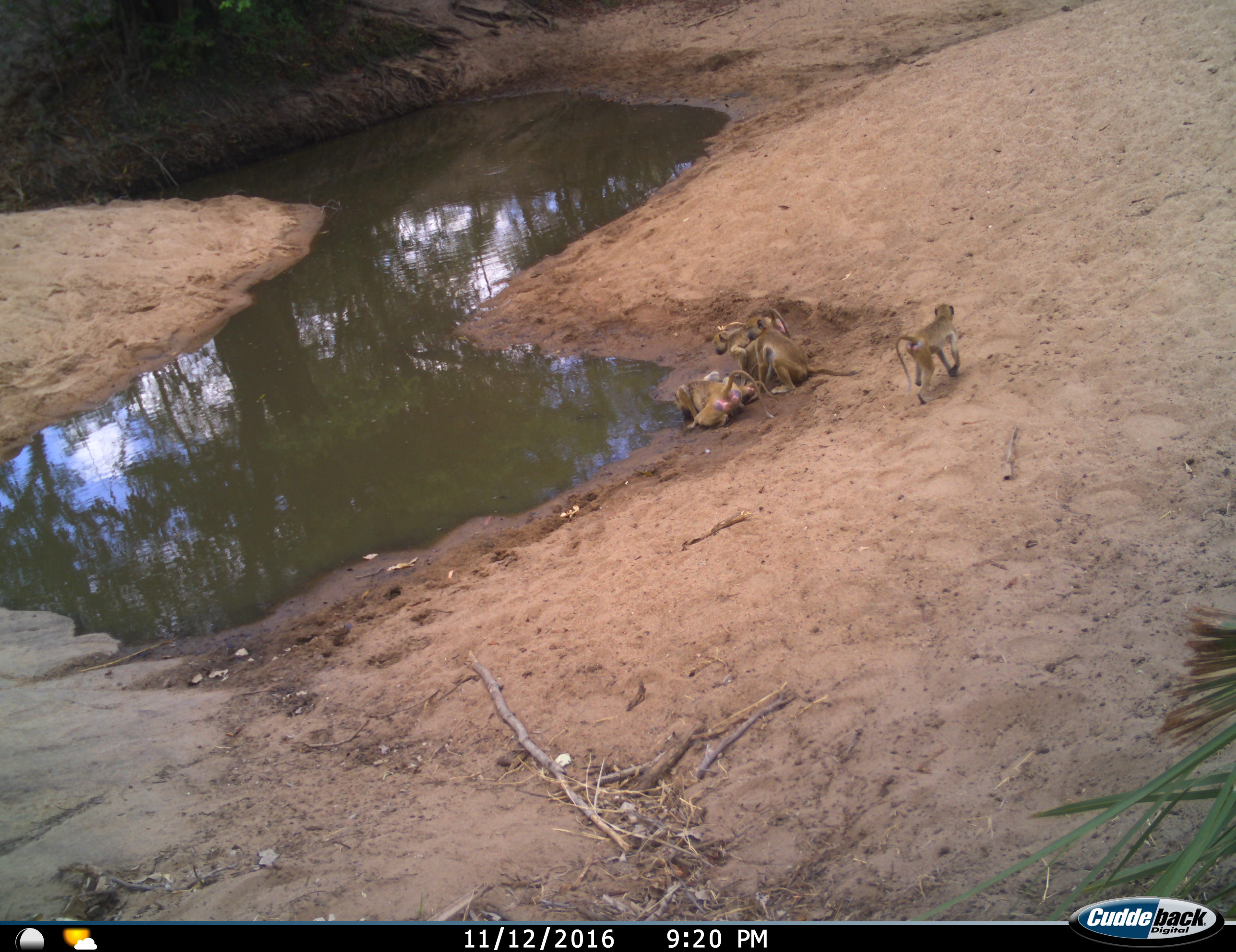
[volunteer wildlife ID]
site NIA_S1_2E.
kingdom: Animalia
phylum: Chordata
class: Mammalia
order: Primates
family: Cercopithecidae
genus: Papio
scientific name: Papio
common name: baboon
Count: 5.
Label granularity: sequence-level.